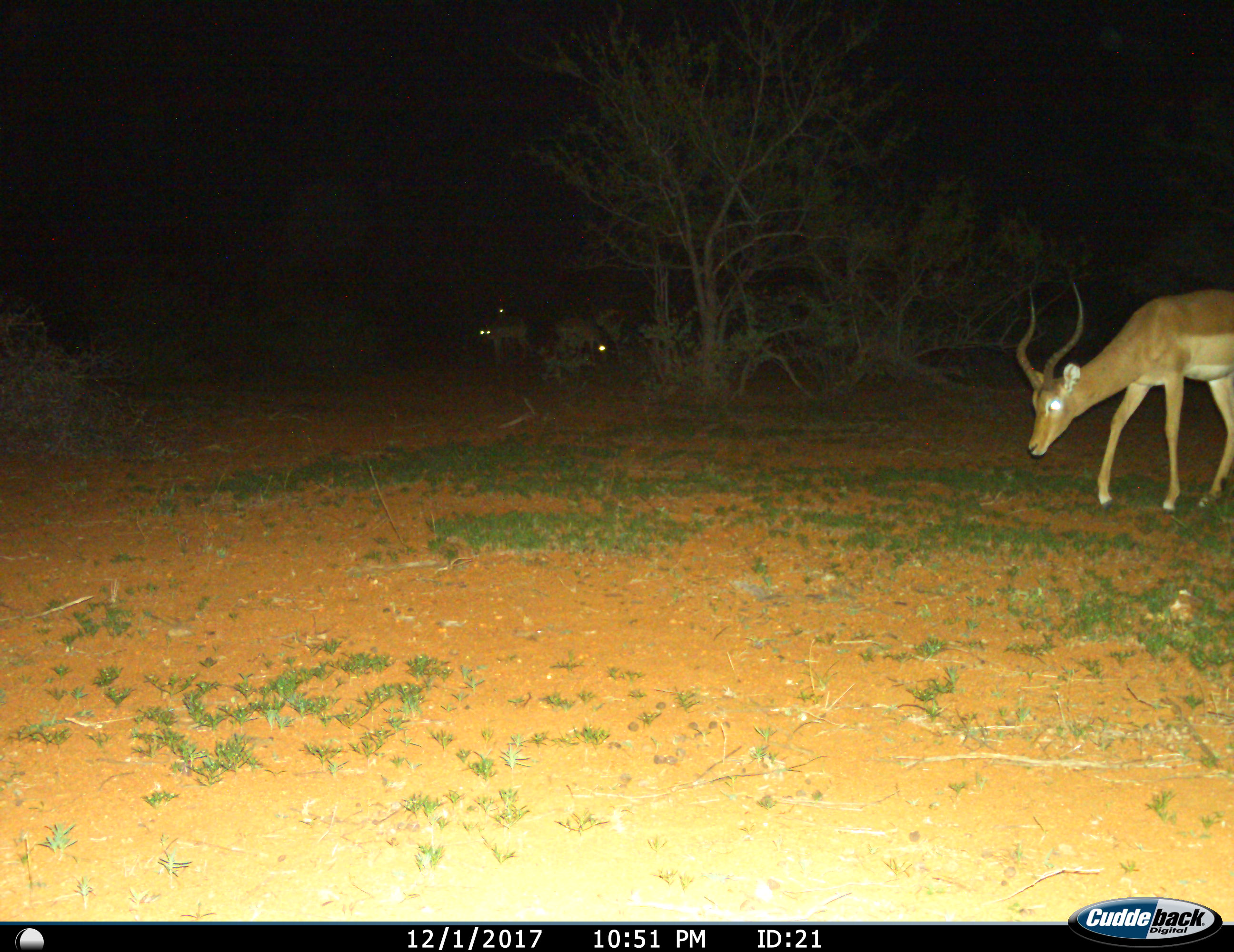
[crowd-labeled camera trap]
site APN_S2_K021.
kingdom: Animalia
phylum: Chordata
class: Mammalia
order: Artiodactyla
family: Bovidae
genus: Aepyceros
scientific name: Aepyceros melampus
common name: impala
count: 4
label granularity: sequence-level